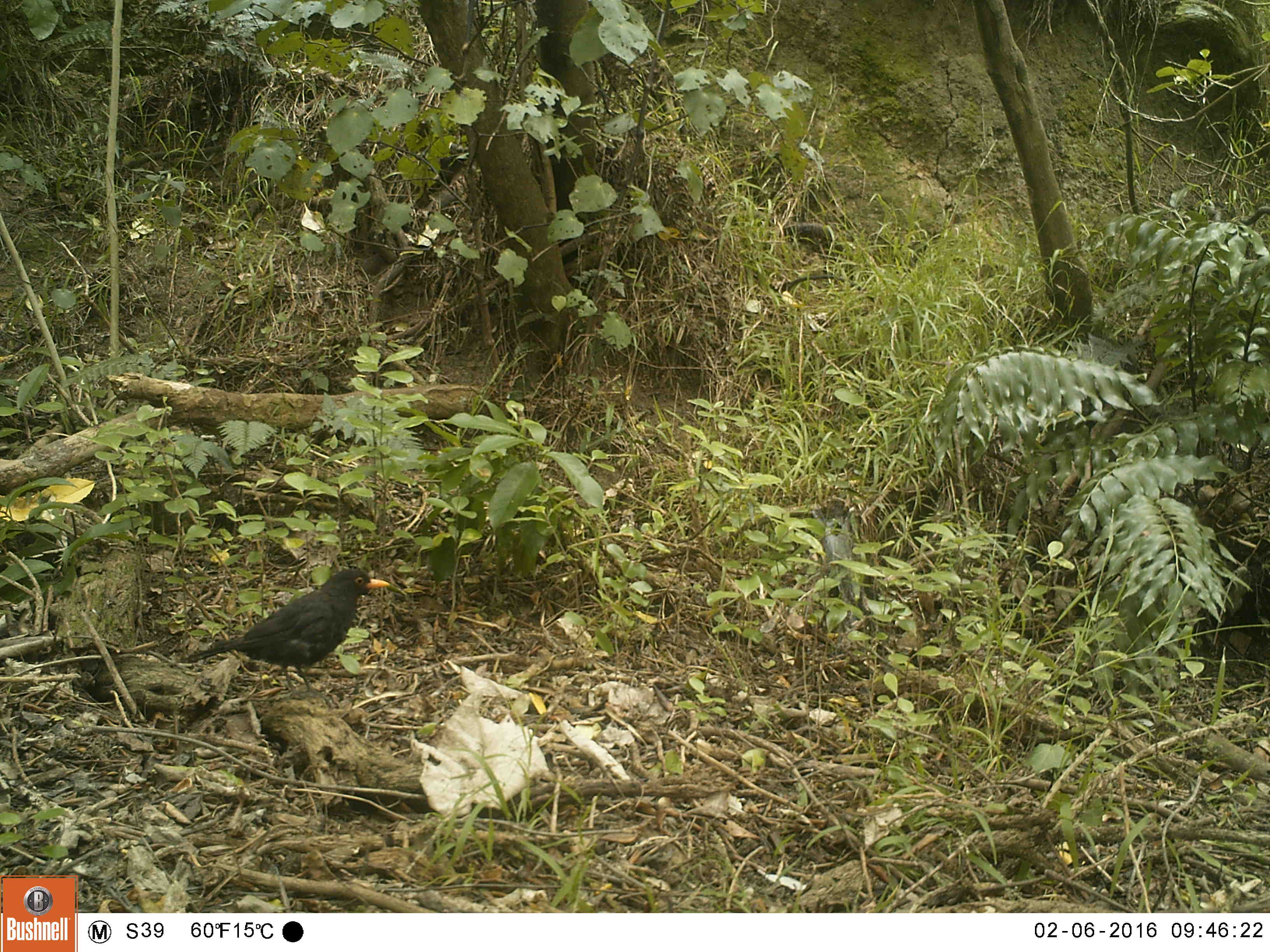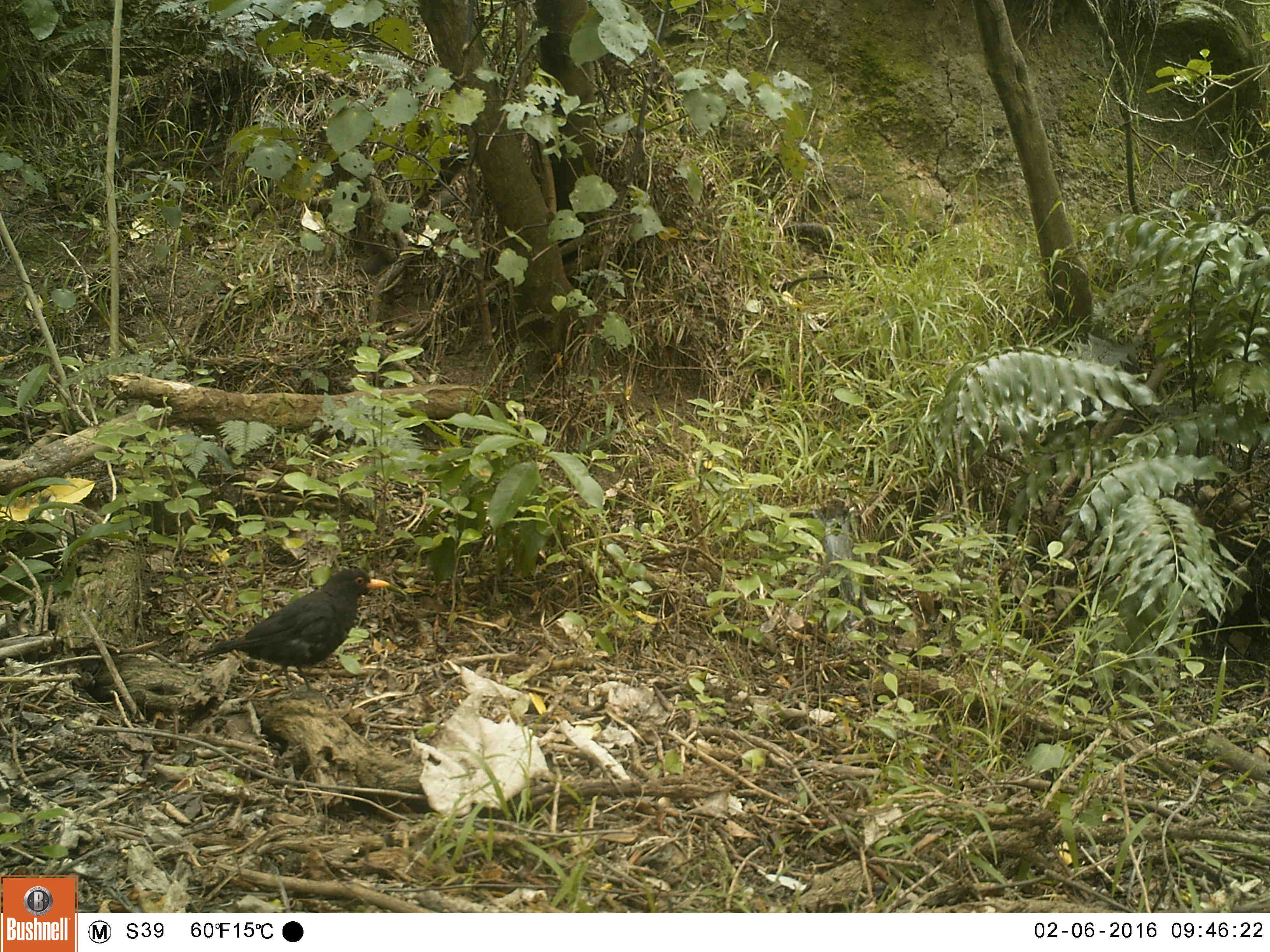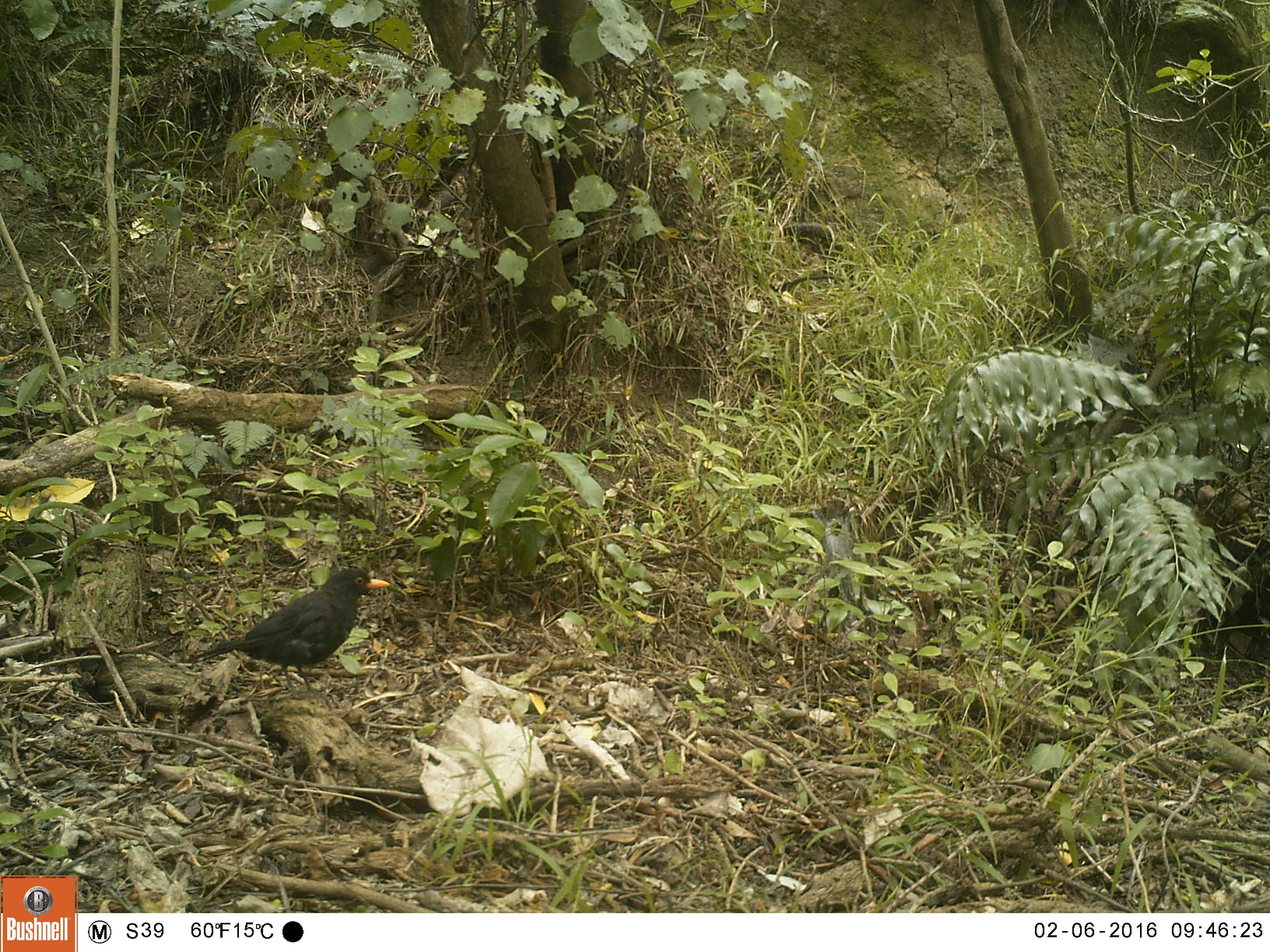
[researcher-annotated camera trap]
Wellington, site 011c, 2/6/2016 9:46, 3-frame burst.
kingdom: Animalia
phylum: Chordata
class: Aves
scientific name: Aves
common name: bird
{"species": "bird (Aves)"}